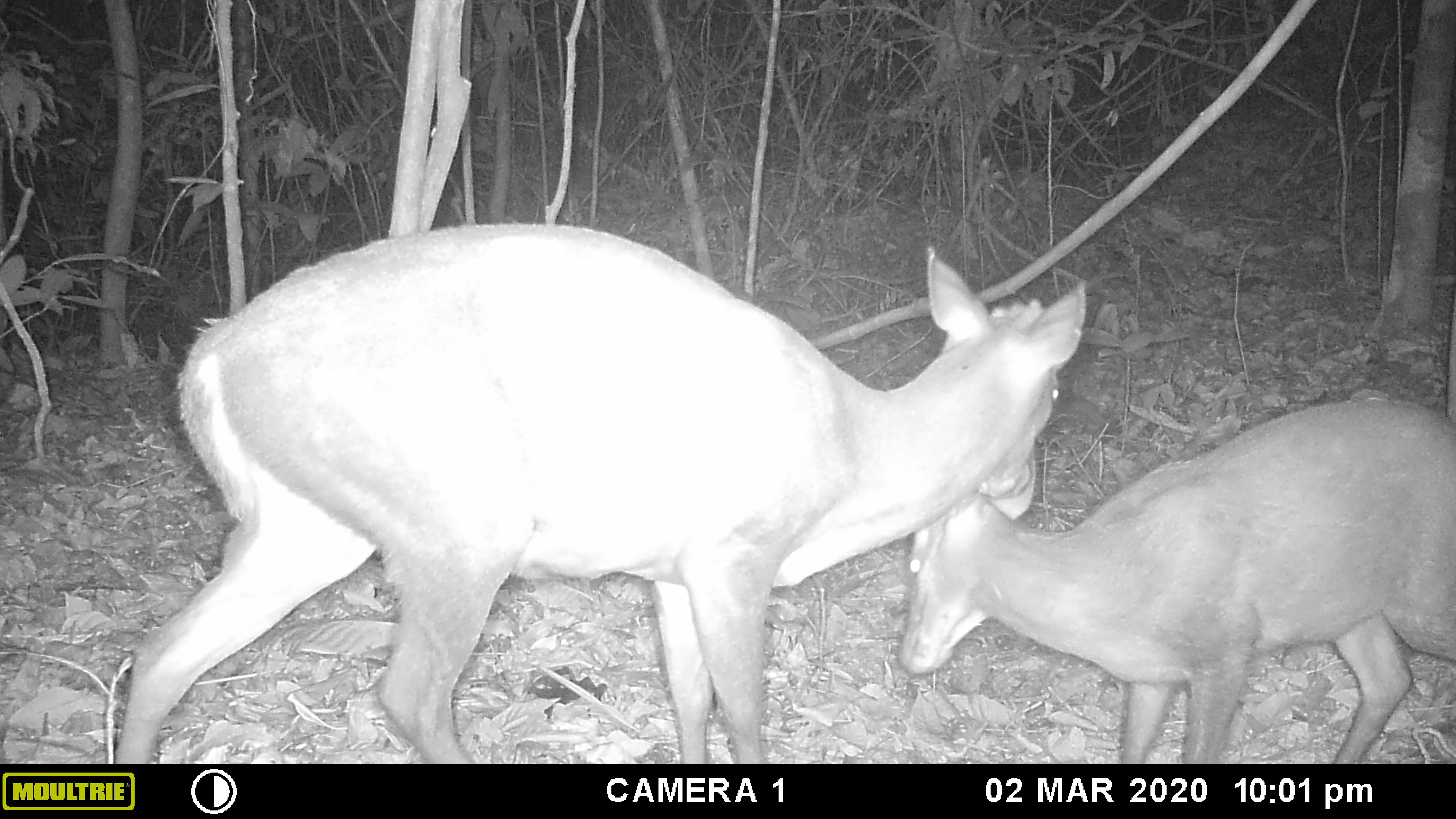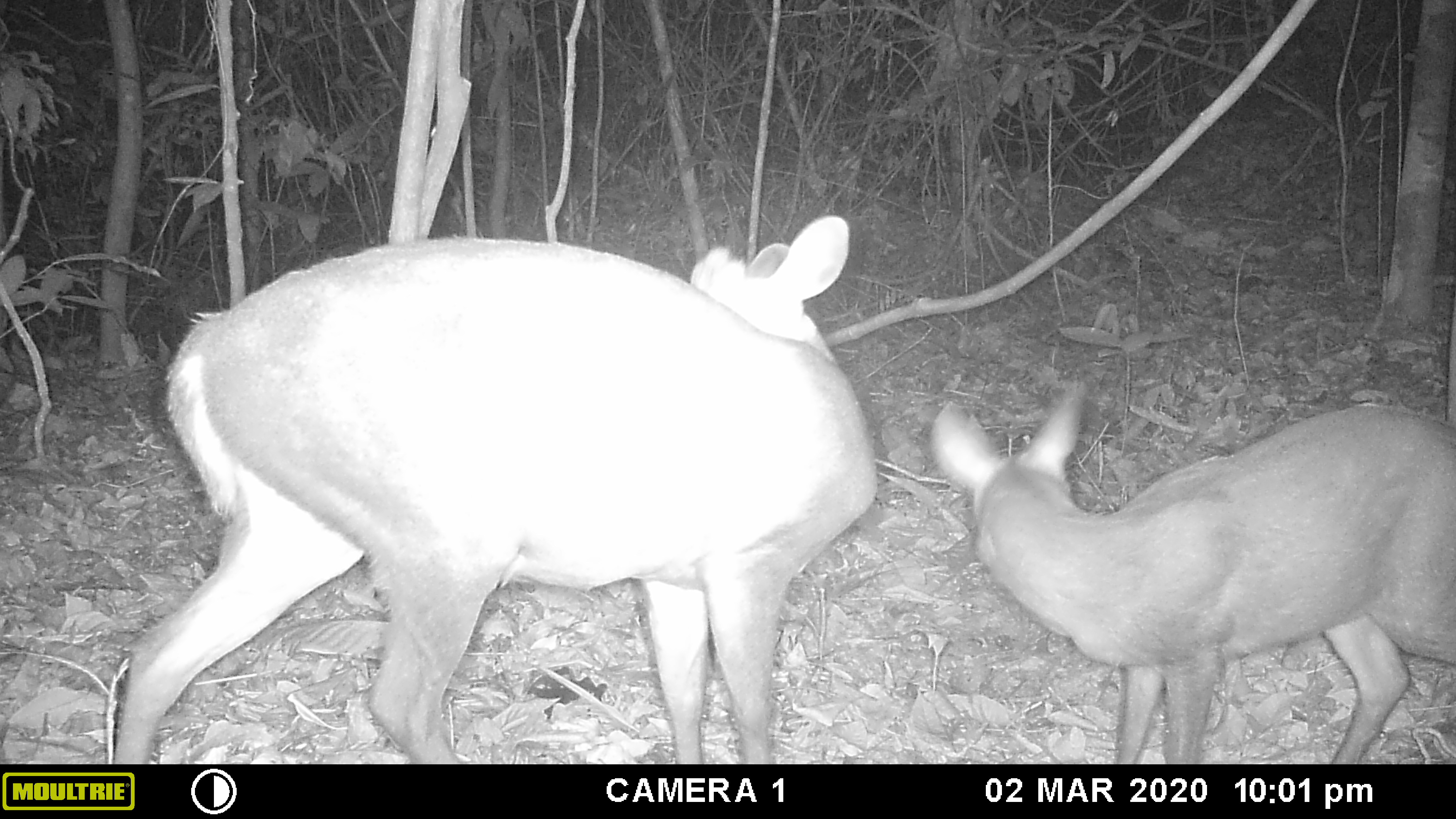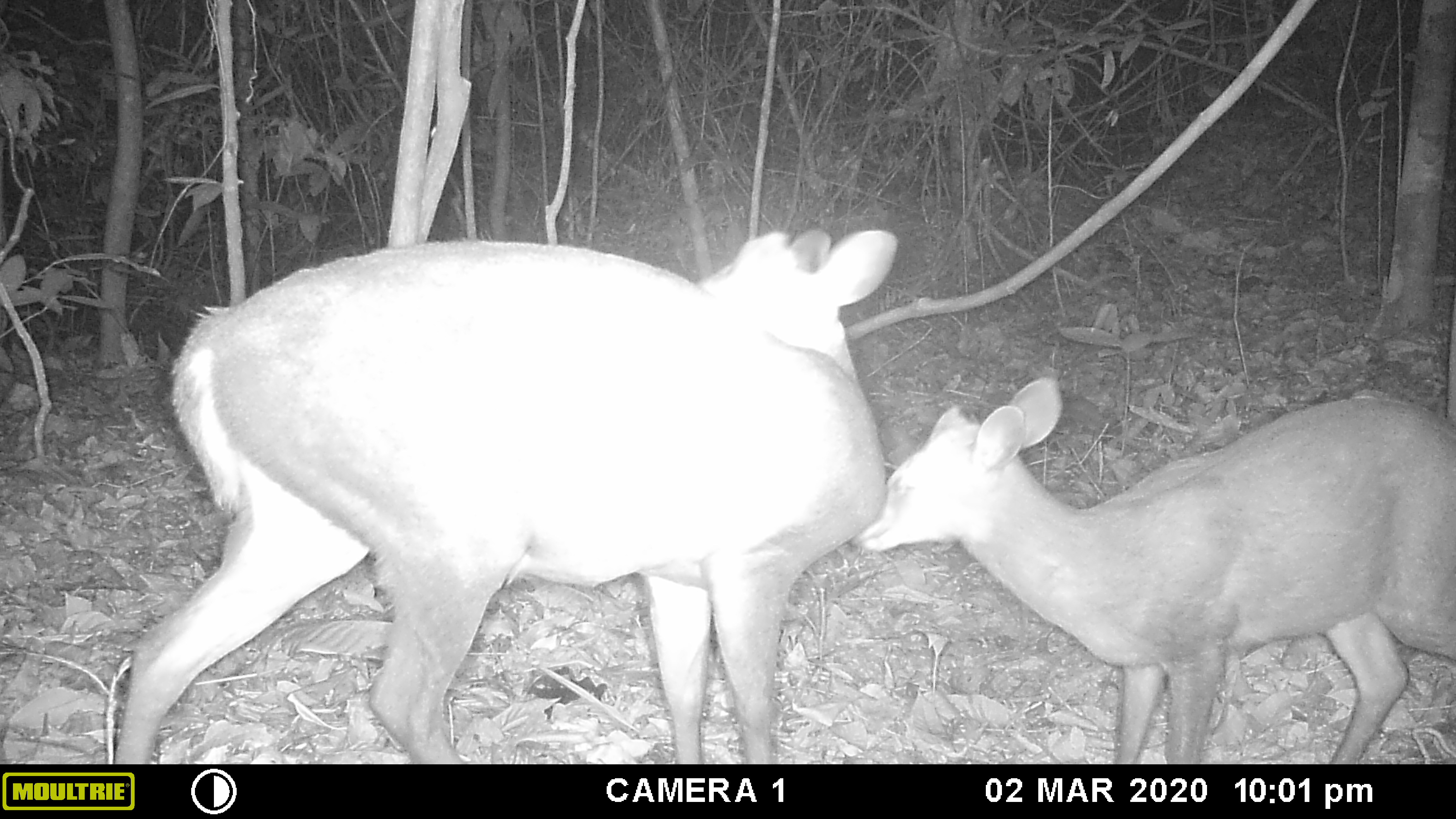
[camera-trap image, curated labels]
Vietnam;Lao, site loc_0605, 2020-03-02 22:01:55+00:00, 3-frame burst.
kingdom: Animalia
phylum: Chordata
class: Mammalia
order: Artiodactyla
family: Cervidae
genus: Muntiacus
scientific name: Muntiacus rooseveltorum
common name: roosevelt's muntjac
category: roosevelts muntjac group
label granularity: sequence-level